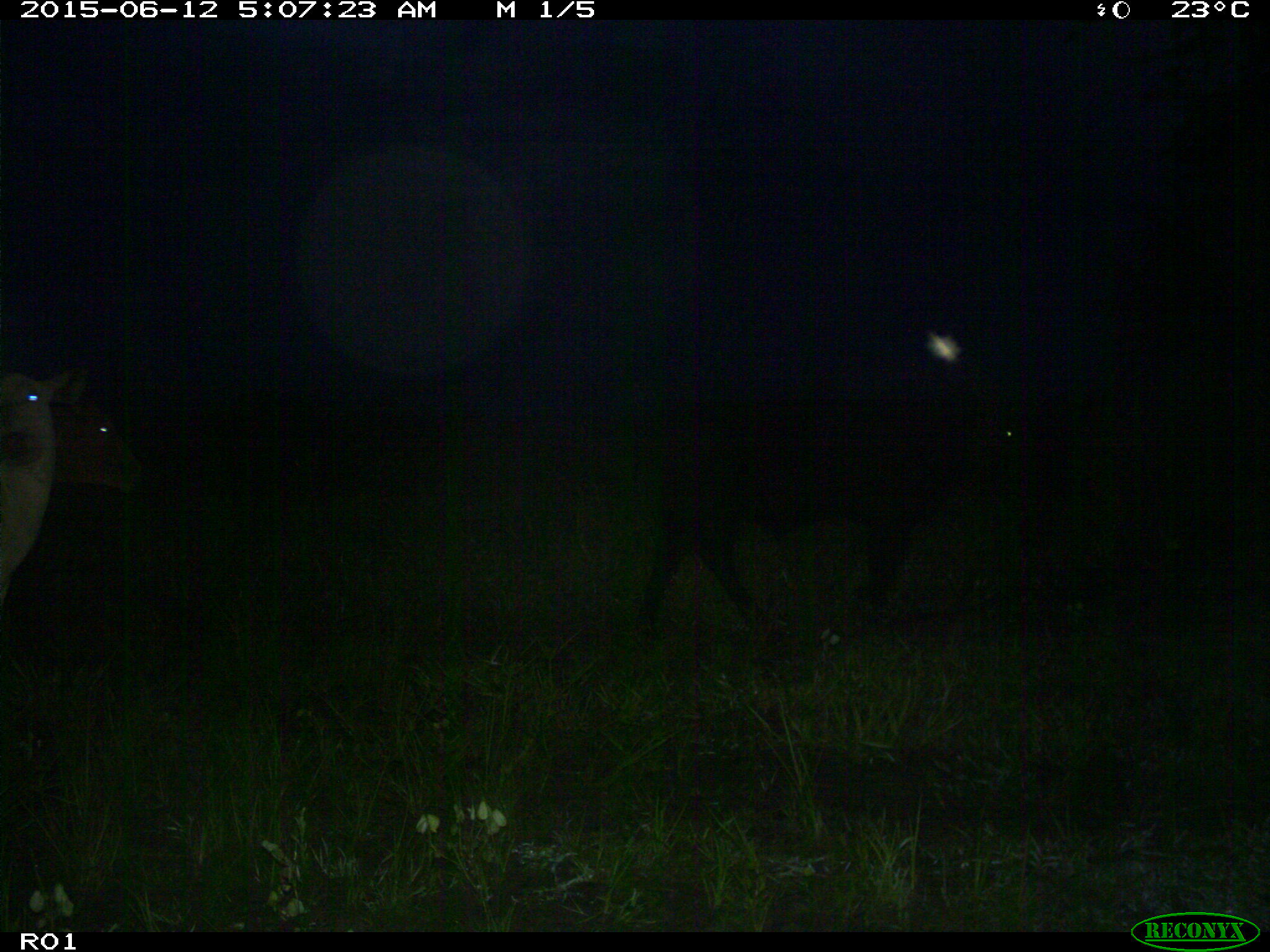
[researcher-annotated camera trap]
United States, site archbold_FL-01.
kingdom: Animalia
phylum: Chordata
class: Mammalia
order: Artiodactyla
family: Bovidae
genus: Bos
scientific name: Bos taurus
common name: domestic cow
Bos taurus (domestic cow).